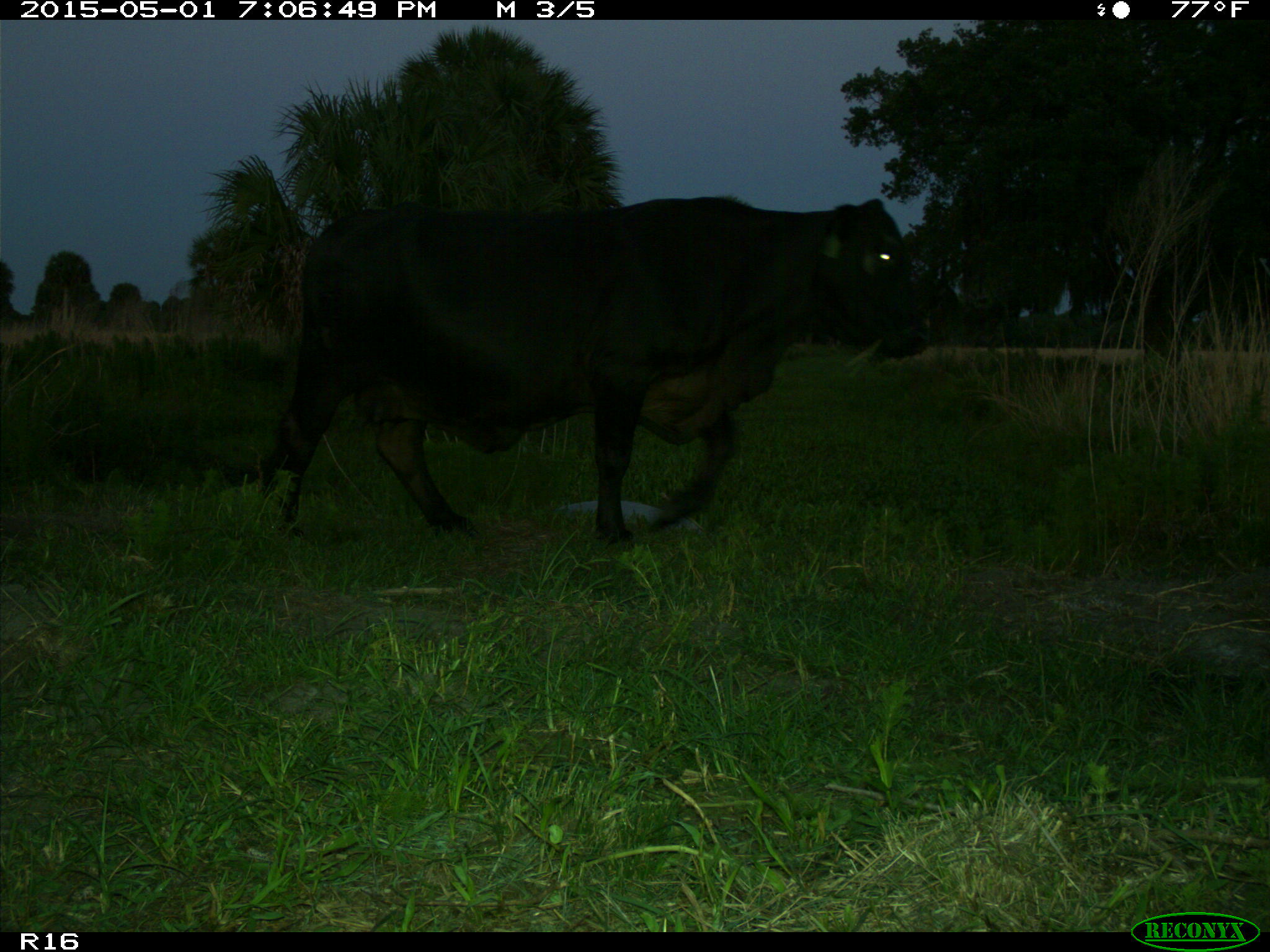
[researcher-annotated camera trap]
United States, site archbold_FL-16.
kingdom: Animalia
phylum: Chordata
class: Mammalia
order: Artiodactyla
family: Bovidae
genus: Bos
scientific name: Bos taurus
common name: domestic cow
Bos taurus (domestic cow).